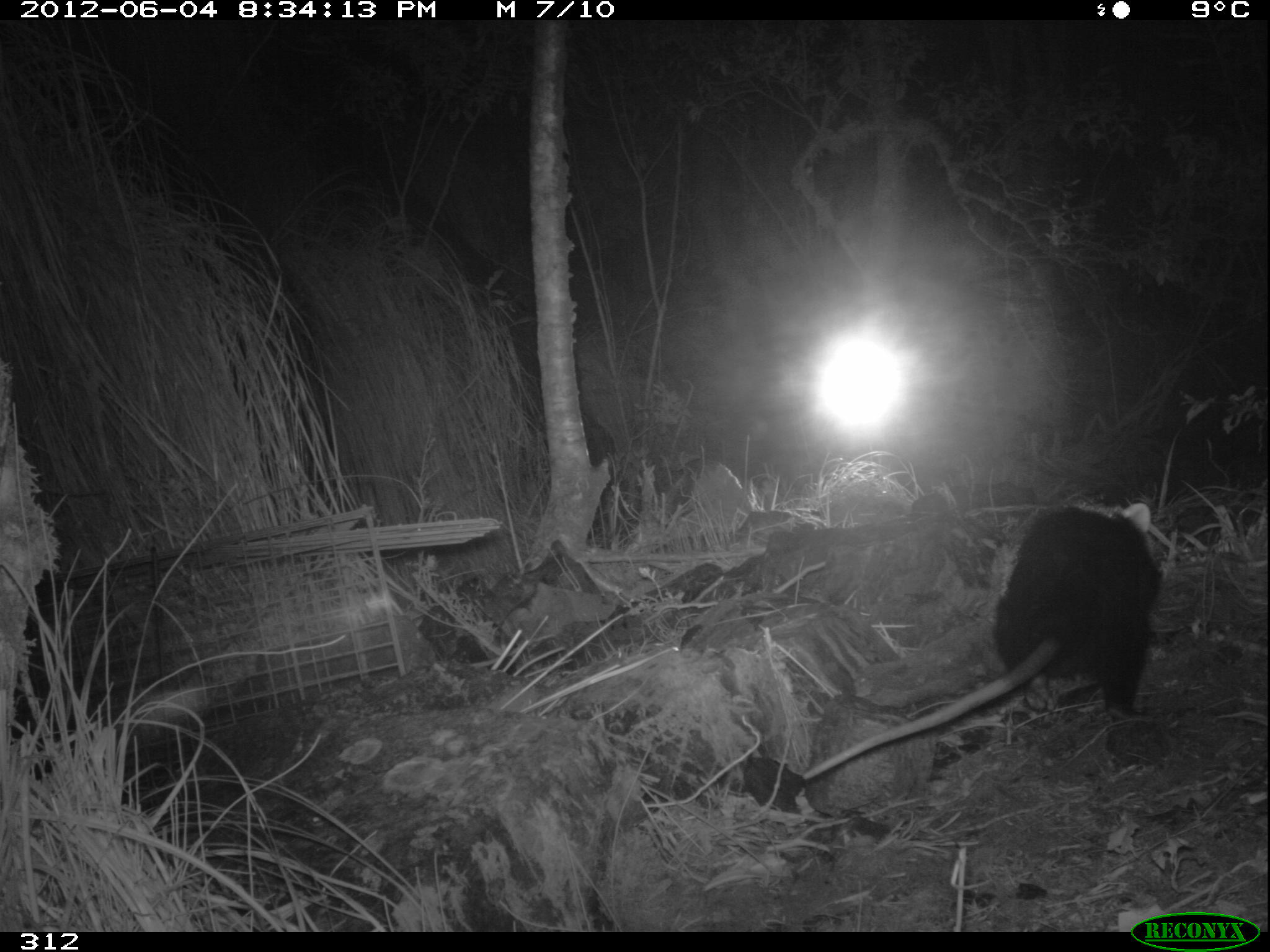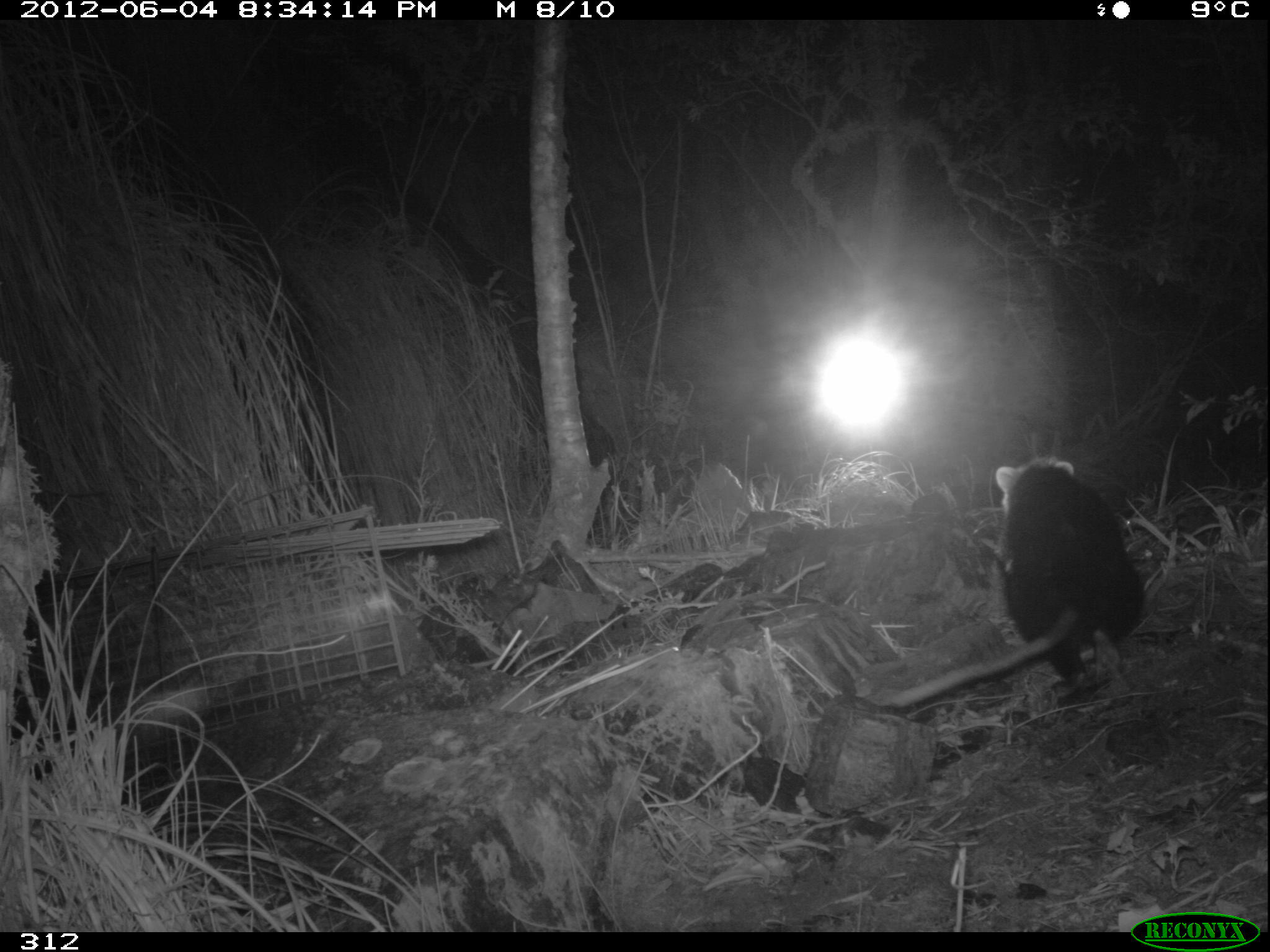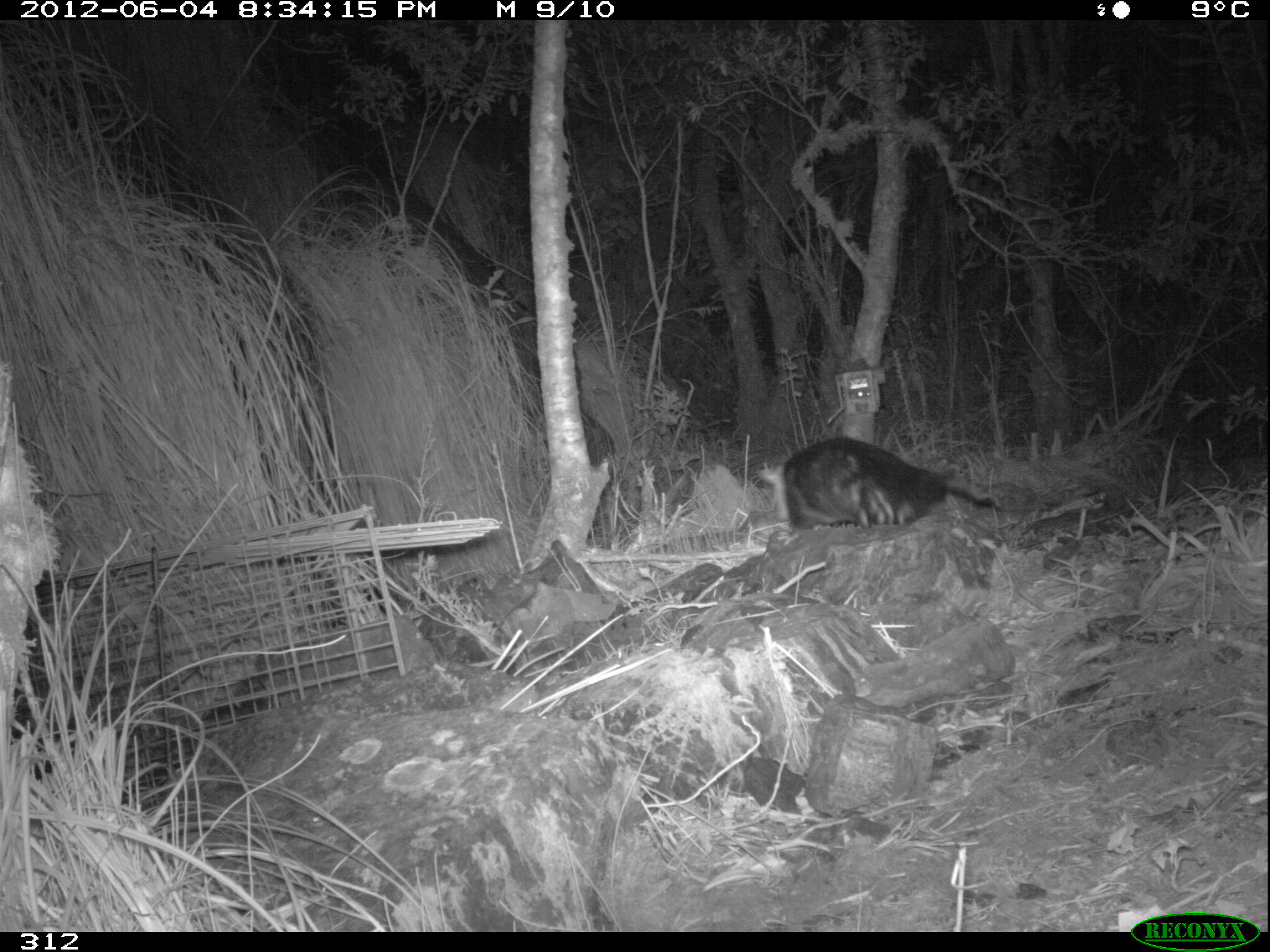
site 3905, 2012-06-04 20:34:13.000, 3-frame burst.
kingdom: Animalia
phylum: Chordata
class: Mammalia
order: Didelphimorphia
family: Didelphidae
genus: Didelphis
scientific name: Didelphis pernigra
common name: andean white-eared opossum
Didelphis pernigra (andean white-eared opossum).